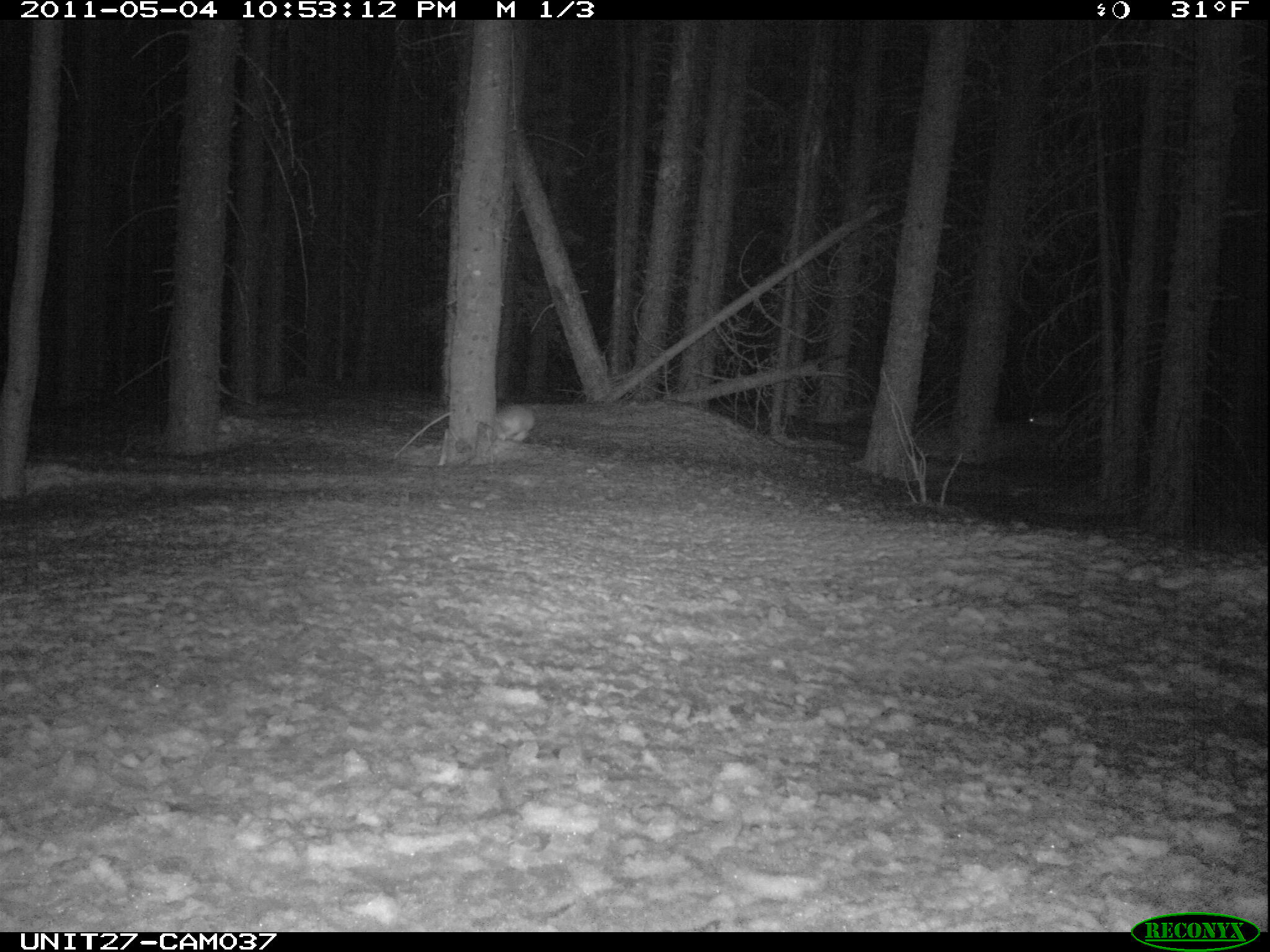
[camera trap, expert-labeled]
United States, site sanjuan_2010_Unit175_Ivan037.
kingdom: Animalia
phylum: Chordata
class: Mammalia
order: Lagomorpha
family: Leporidae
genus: Lepus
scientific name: Lepus americanus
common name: snowshoe hare